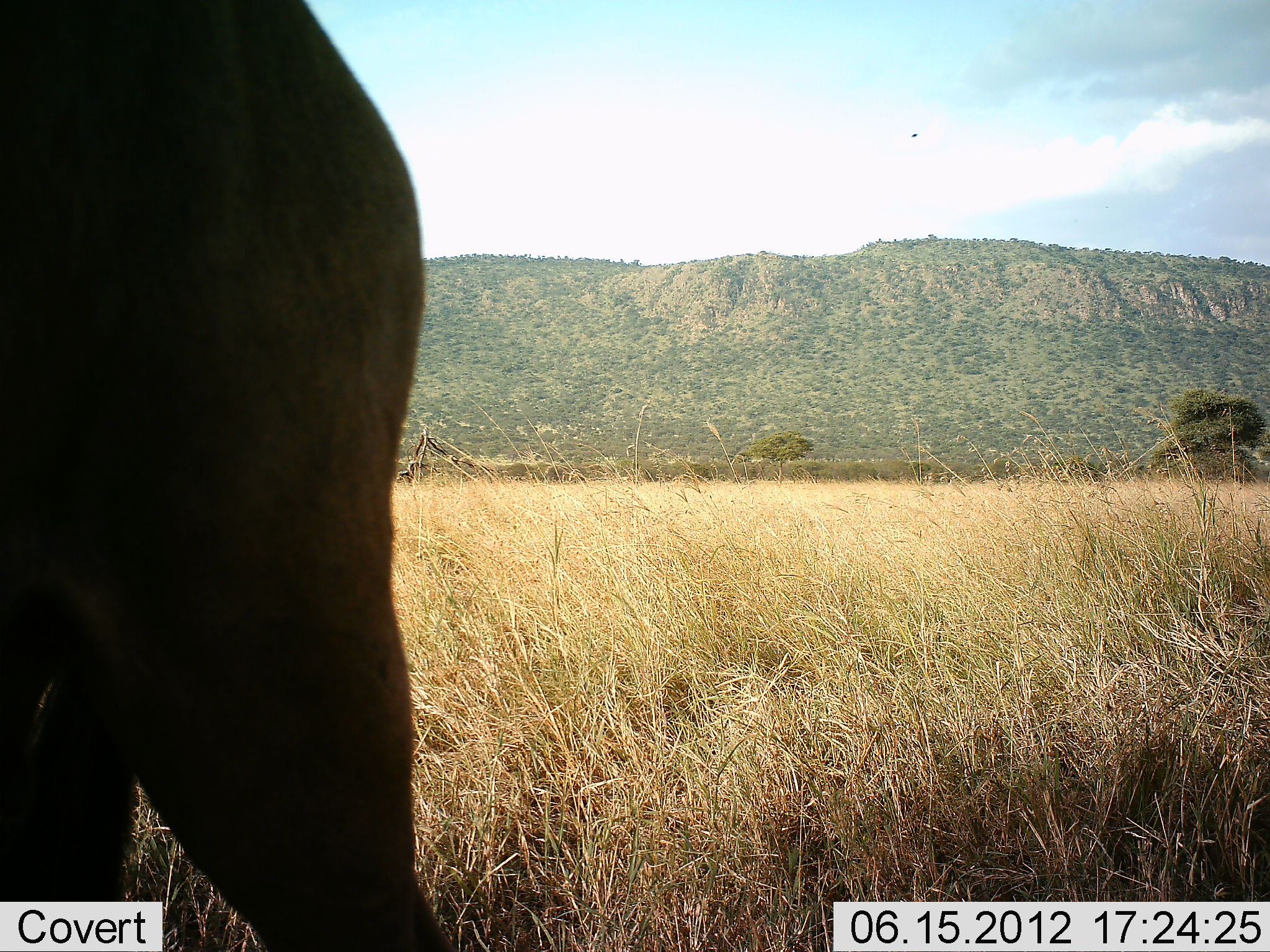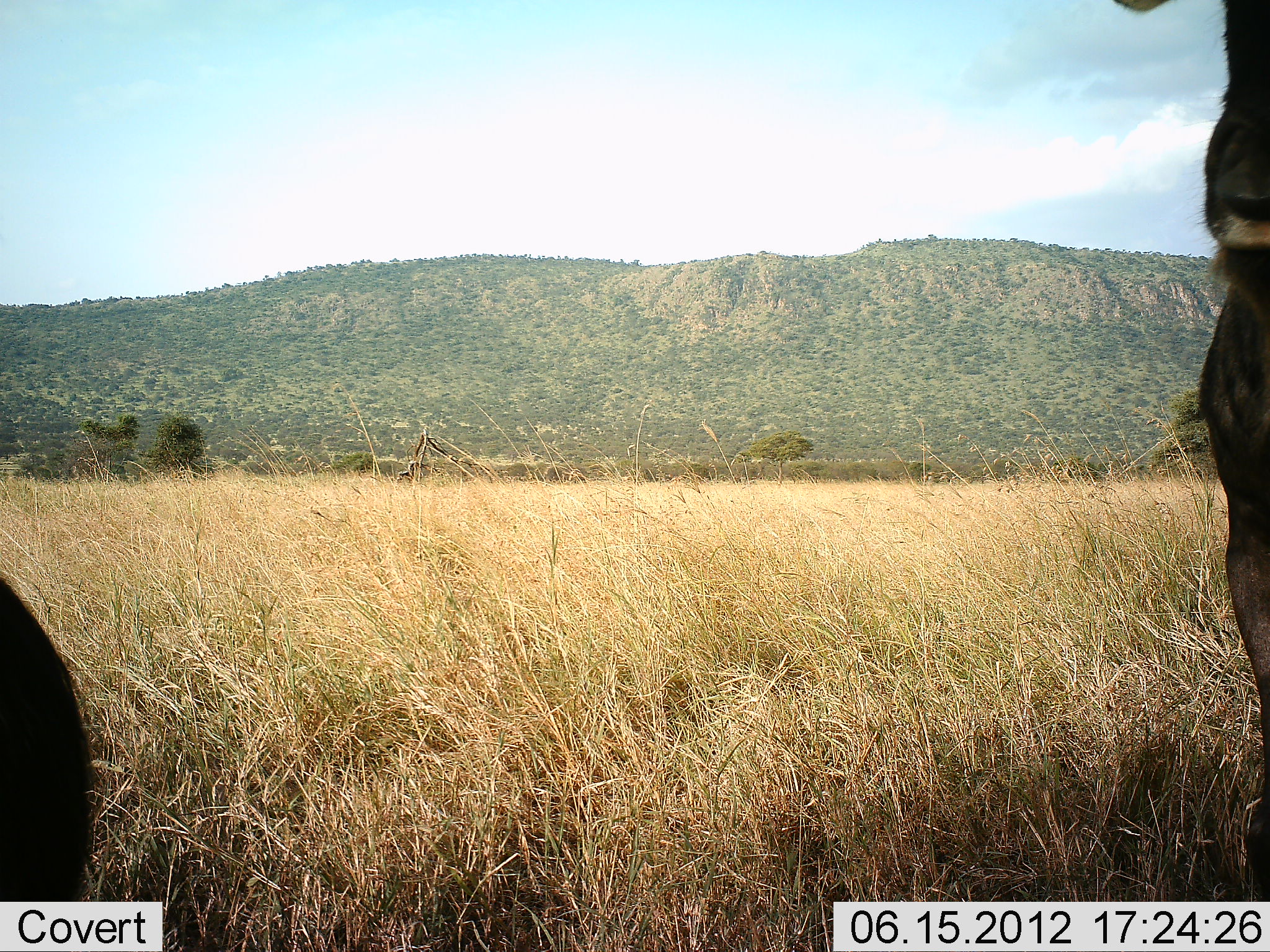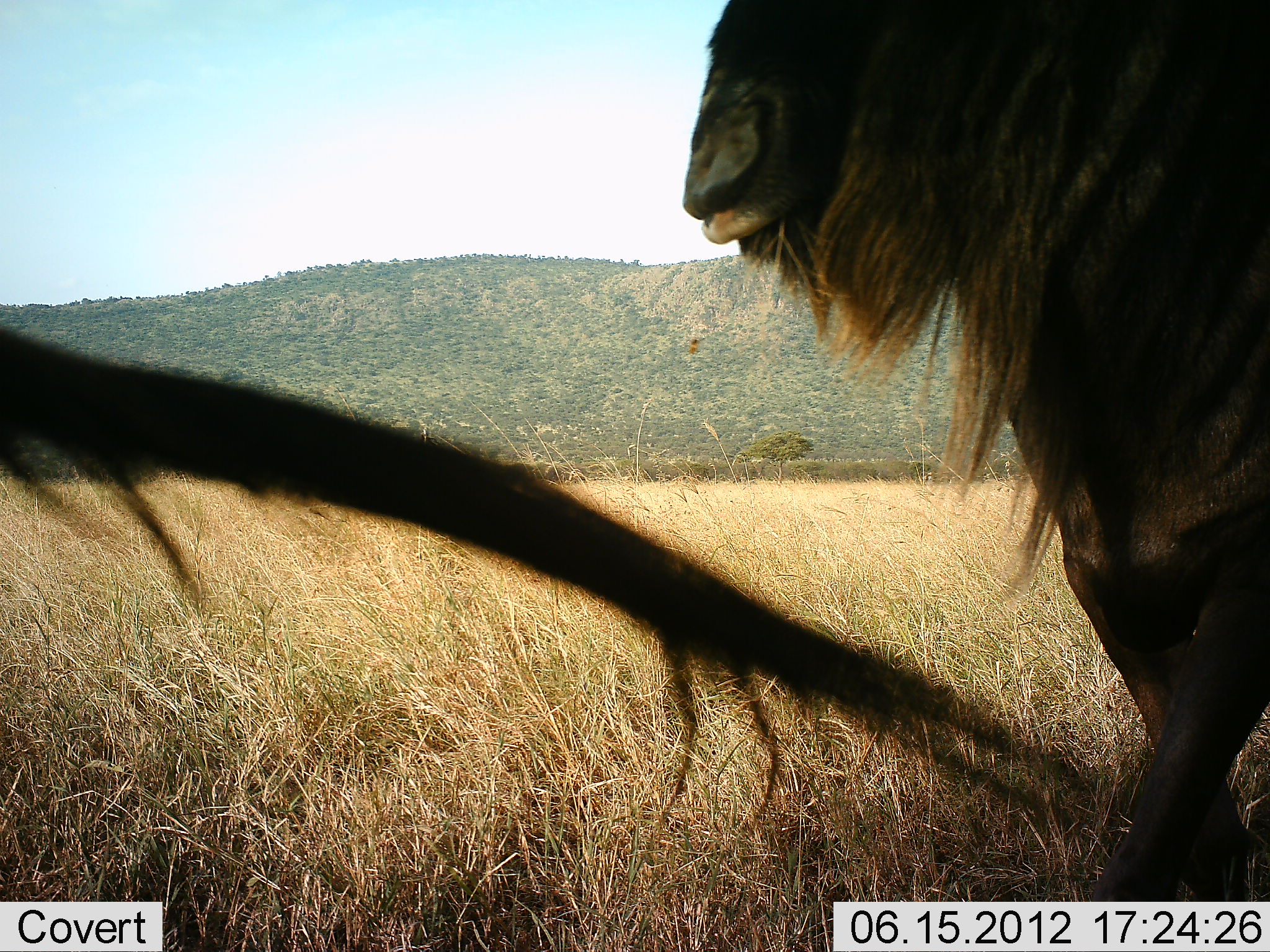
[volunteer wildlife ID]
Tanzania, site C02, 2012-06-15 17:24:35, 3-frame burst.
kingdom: Animalia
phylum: Chordata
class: Mammalia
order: Artiodactyla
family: Bovidae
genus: Connochaetes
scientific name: Connochaetes taurinus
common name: blue wildebeest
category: wildebeest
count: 2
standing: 20%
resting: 0%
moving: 80%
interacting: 0%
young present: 0%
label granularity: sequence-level